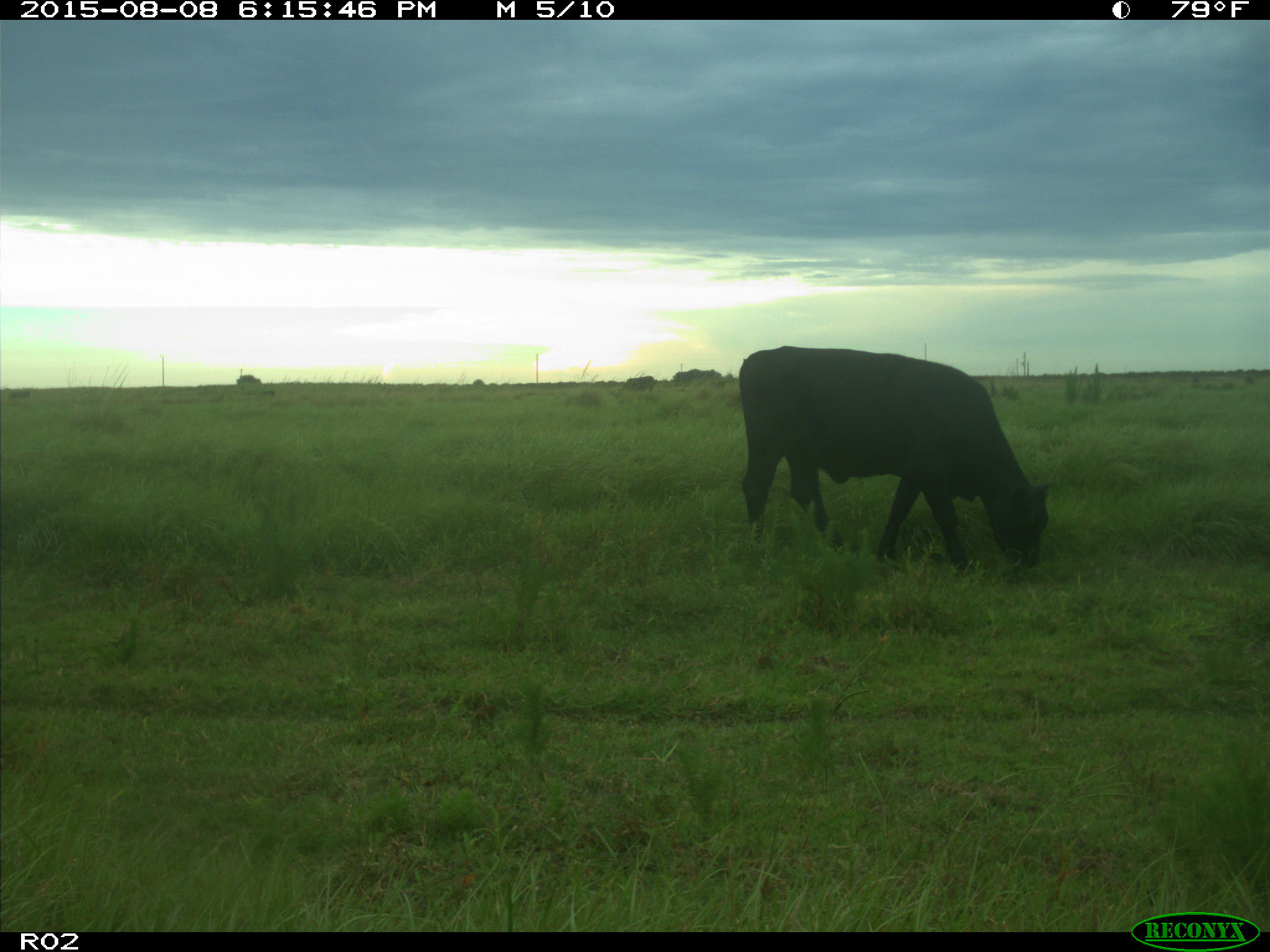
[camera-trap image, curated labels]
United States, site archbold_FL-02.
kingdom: Animalia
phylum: Chordata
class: Mammalia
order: Artiodactyla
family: Bovidae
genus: Bos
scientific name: Bos taurus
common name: domestic cow